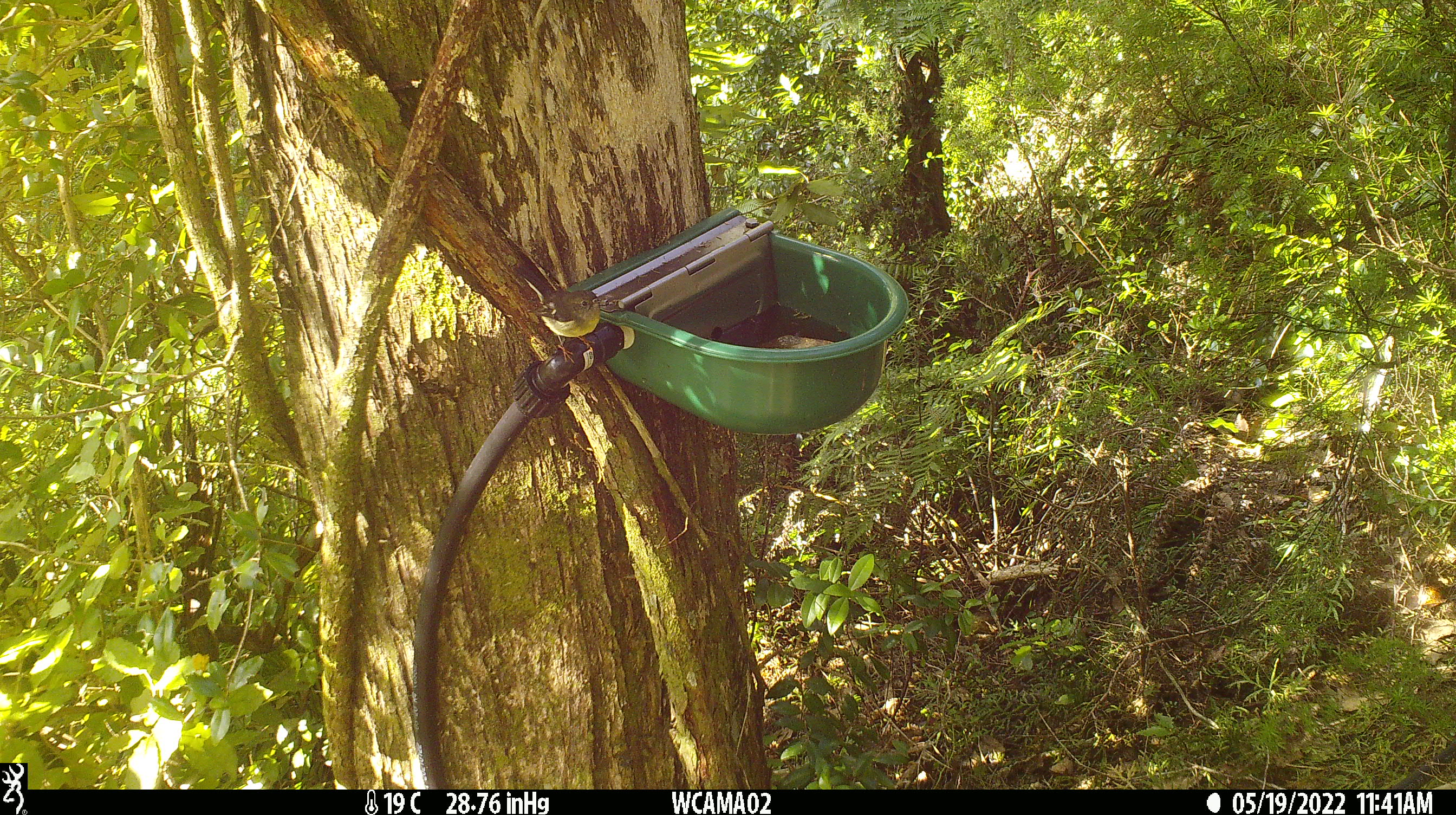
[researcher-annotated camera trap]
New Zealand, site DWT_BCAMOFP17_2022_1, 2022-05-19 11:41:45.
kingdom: Animalia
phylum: Chordata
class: Aves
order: Passeriformes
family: Petroicidae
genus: Petroica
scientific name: Petroica macrocephala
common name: tomtit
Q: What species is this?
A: Tomtit (Petroica macrocephala).